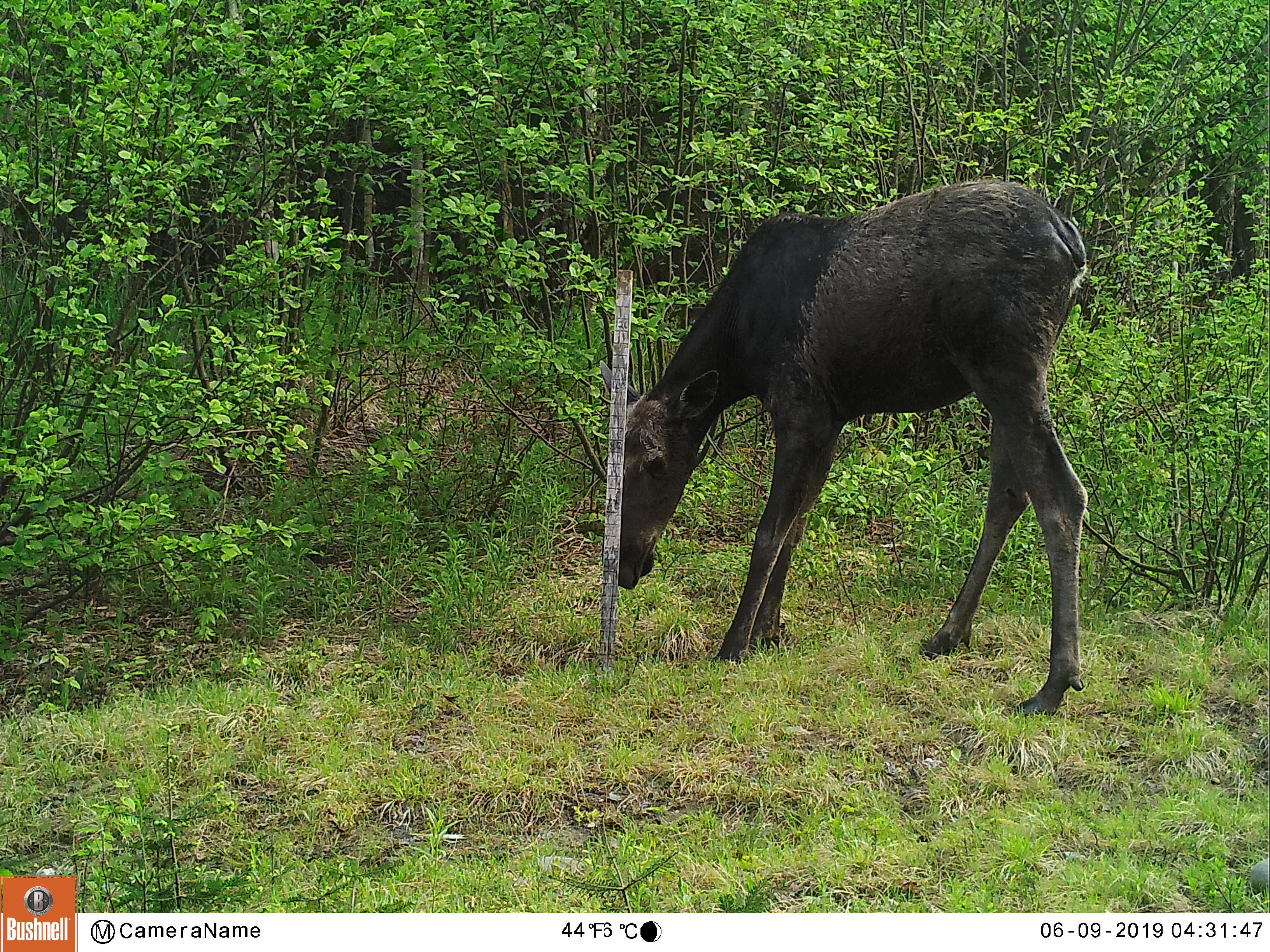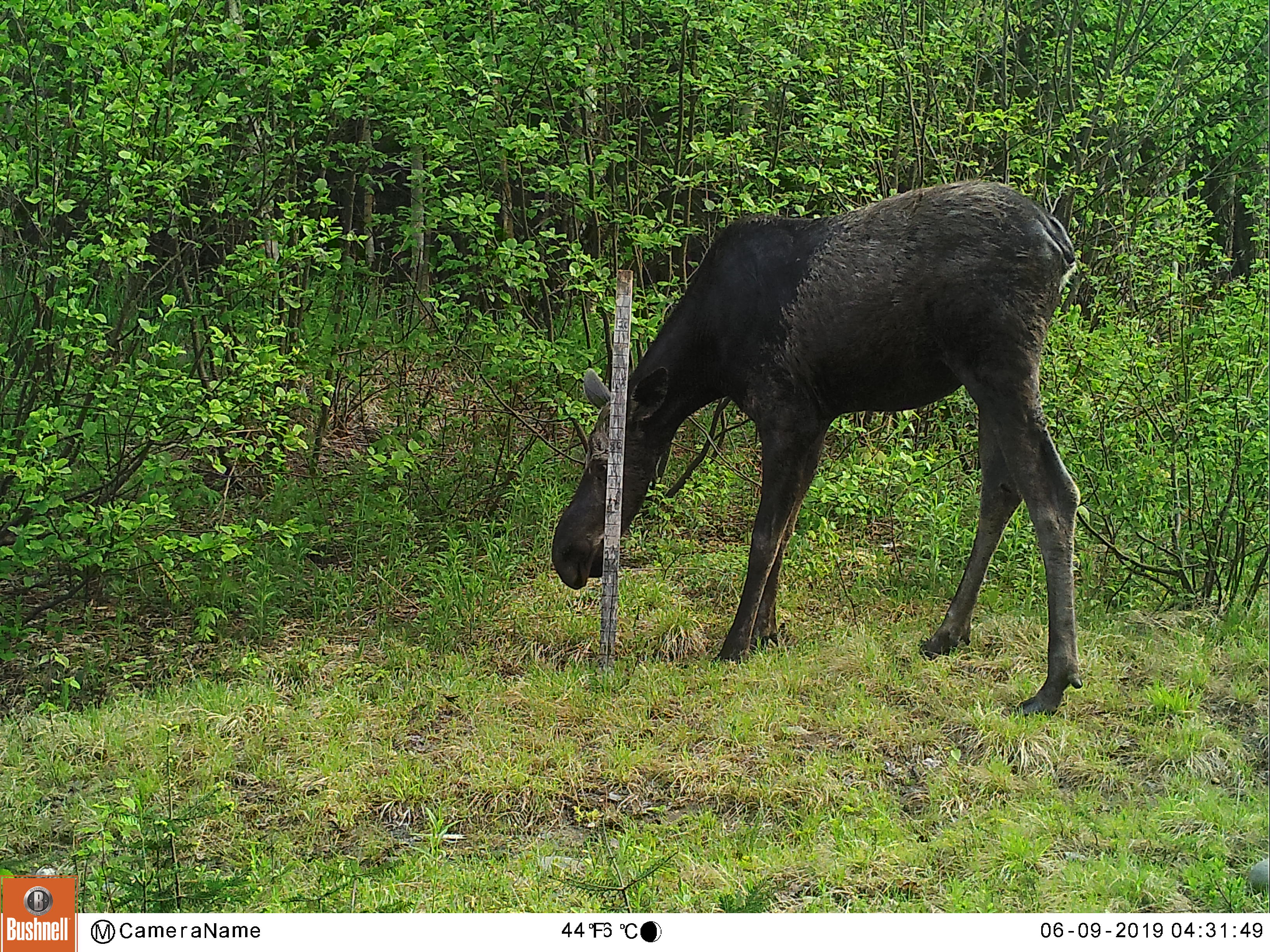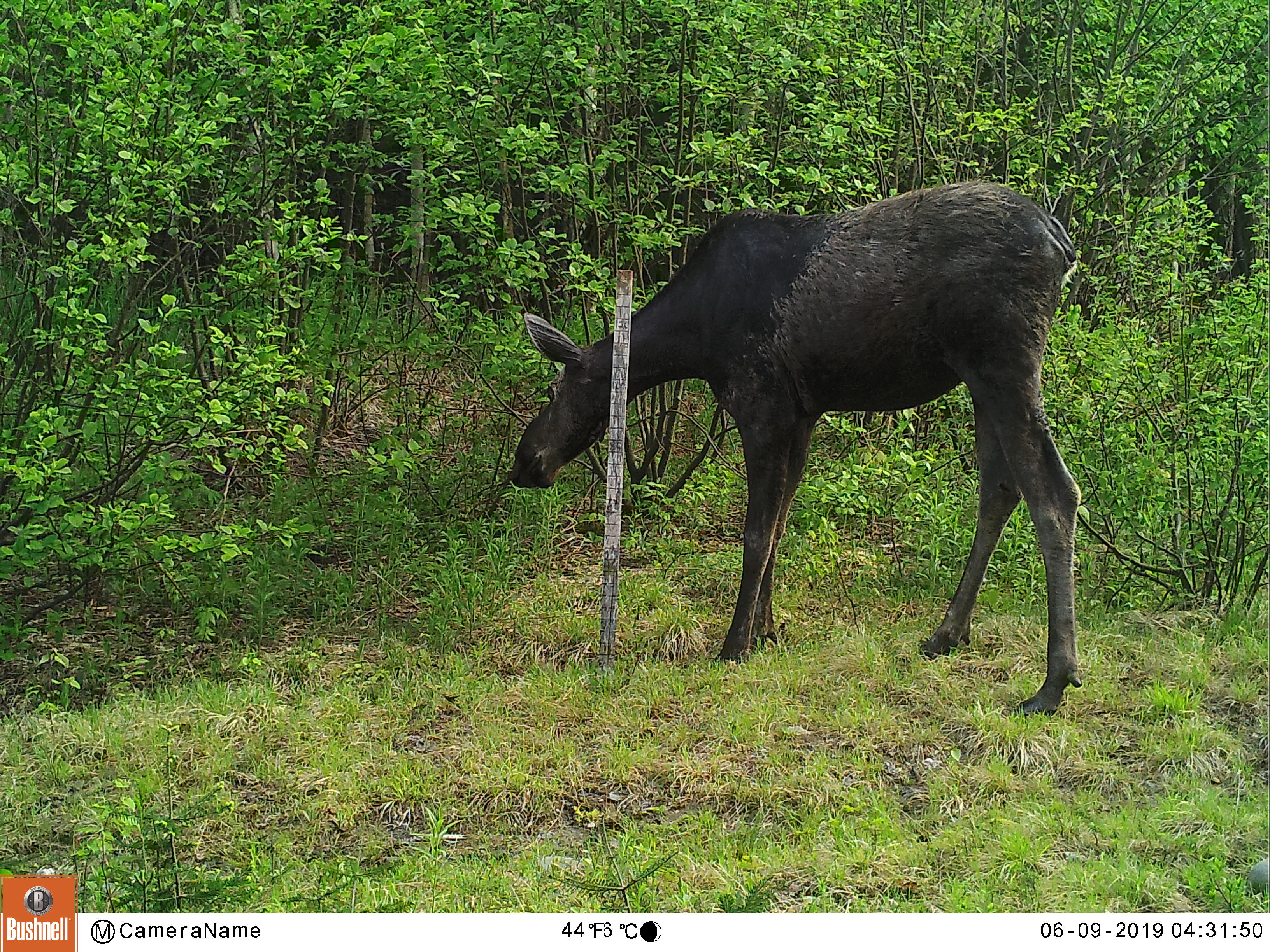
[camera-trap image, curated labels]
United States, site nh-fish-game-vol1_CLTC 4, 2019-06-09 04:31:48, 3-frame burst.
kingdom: Animalia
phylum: Chordata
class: Mammalia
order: Artiodactyla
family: Cervidae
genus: Alces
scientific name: Alces alces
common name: moose